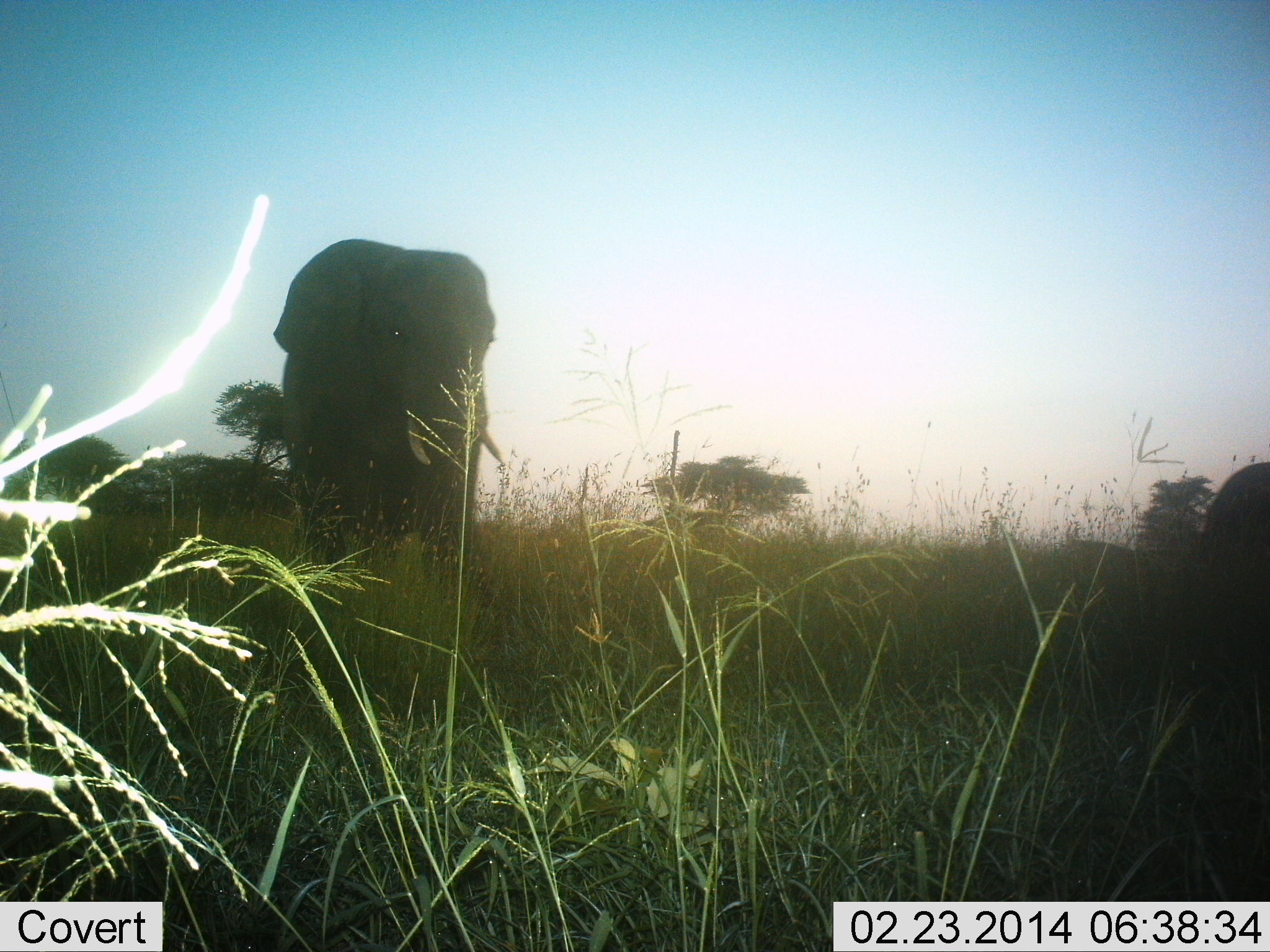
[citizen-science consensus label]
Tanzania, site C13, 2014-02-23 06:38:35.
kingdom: Animalia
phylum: Chordata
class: Mammalia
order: Proboscidea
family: Elephantidae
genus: Loxodonta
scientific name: Loxodonta africana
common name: african bush elephant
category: elephant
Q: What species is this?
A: Elephant (african bush elephant) (Loxodonta africana).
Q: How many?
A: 1.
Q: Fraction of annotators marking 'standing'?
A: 60%.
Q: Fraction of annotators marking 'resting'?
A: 0%.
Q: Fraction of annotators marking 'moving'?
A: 40%.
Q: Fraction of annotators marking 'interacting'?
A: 0%.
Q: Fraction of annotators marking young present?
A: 0%.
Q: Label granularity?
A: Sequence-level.